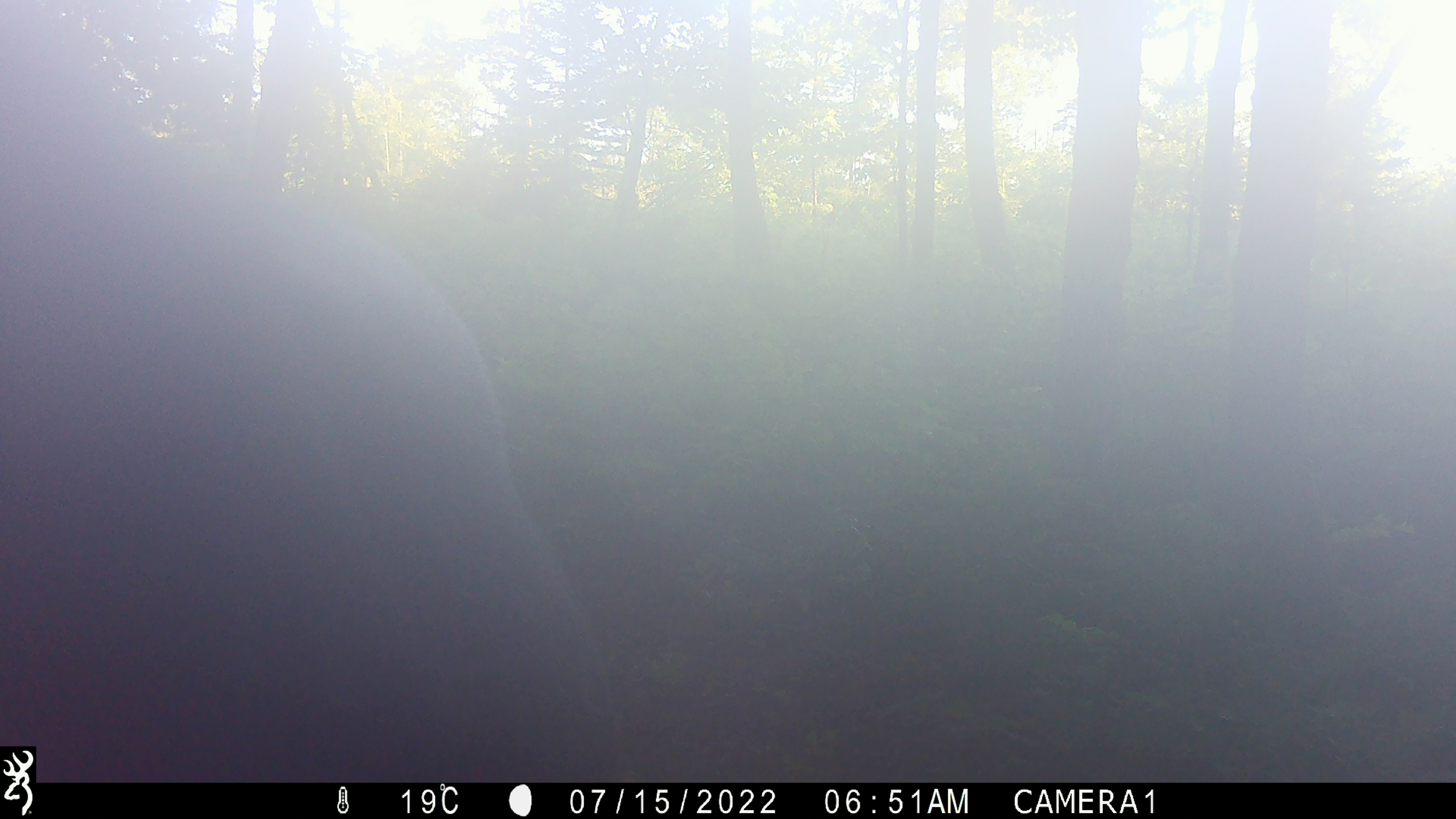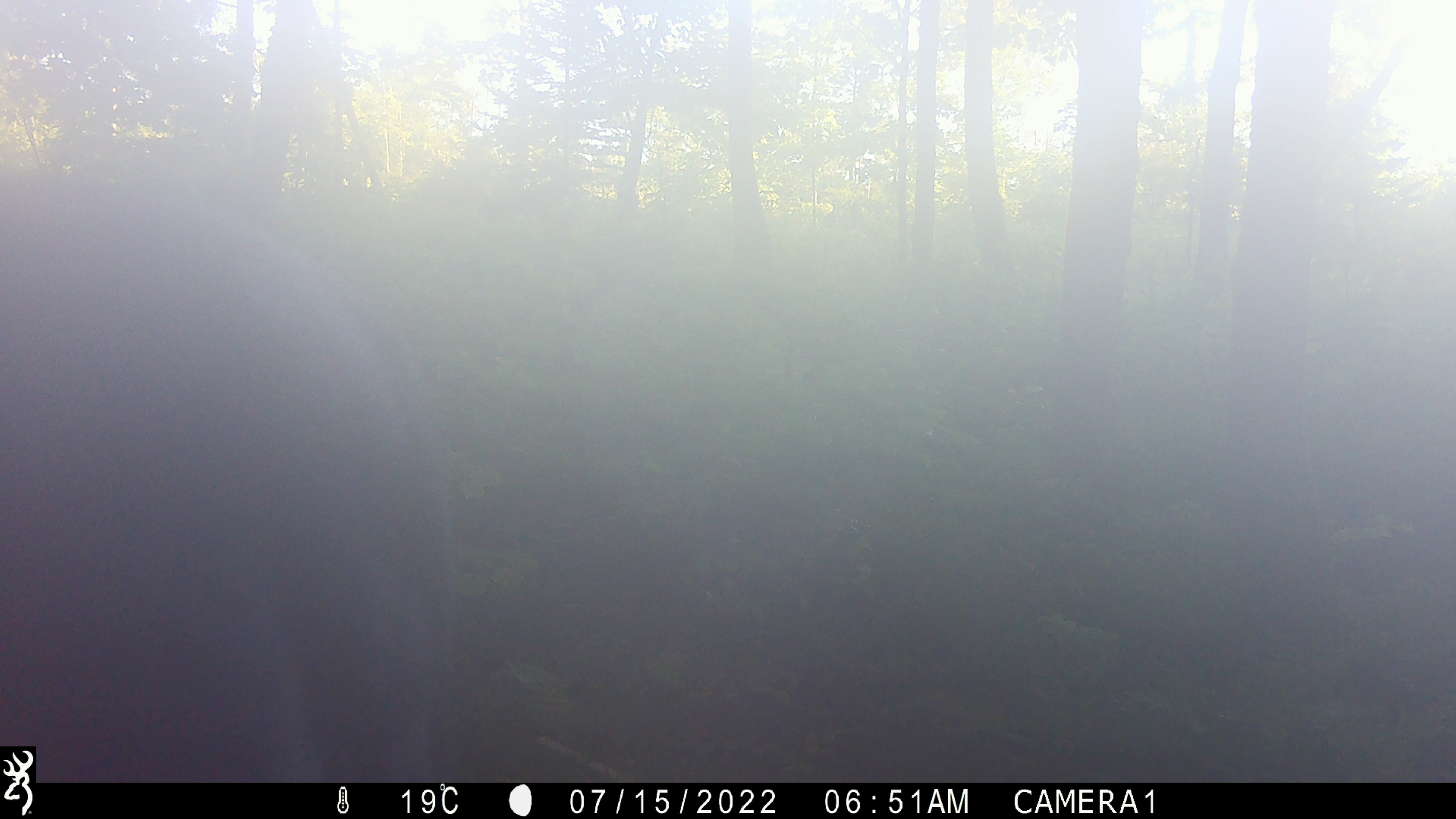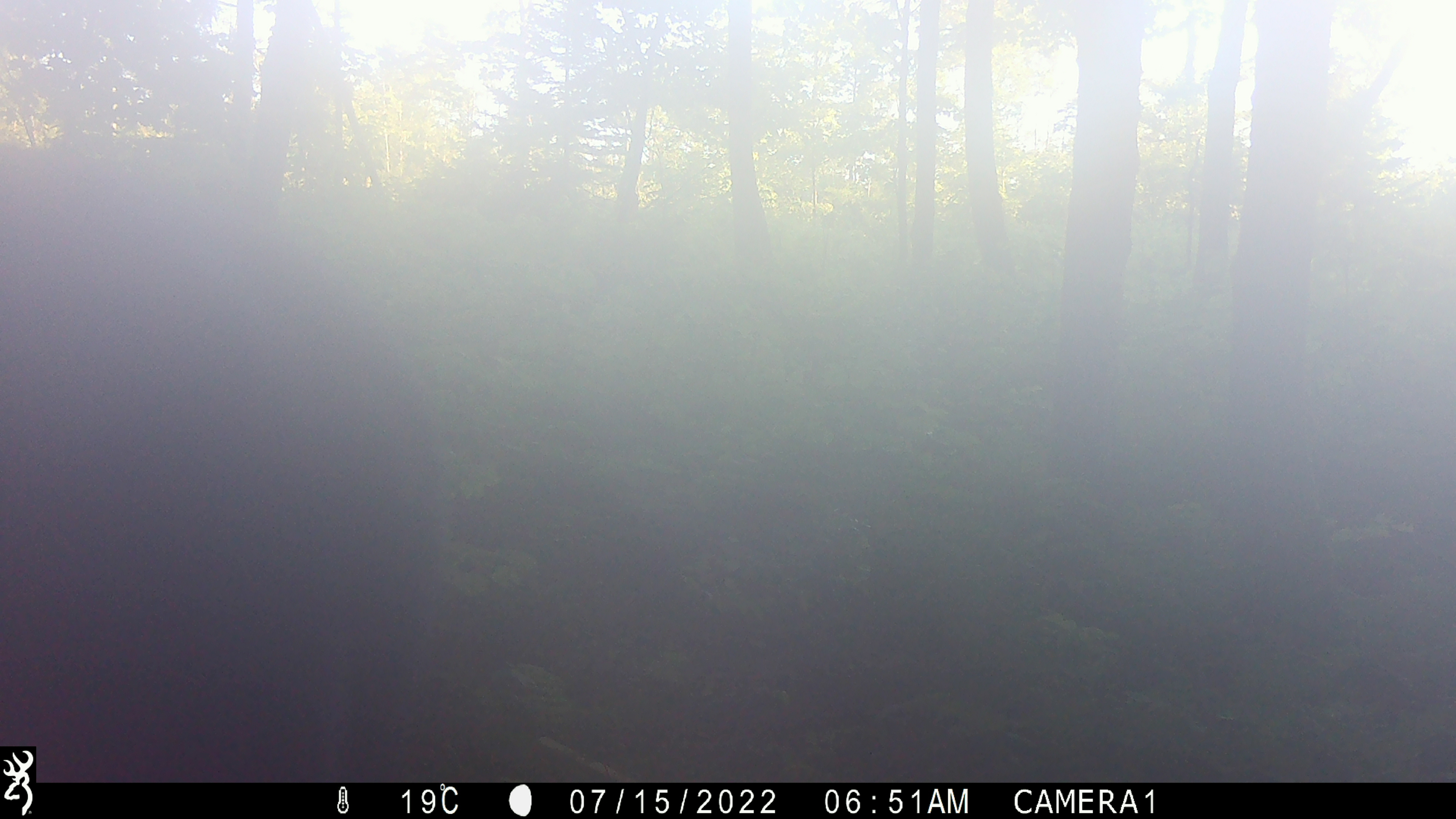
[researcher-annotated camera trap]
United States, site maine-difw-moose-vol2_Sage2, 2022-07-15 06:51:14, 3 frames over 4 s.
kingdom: Animalia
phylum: Chordata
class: Mammalia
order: Artiodactyla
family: Cervidae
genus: Alces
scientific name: Alces alces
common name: moose